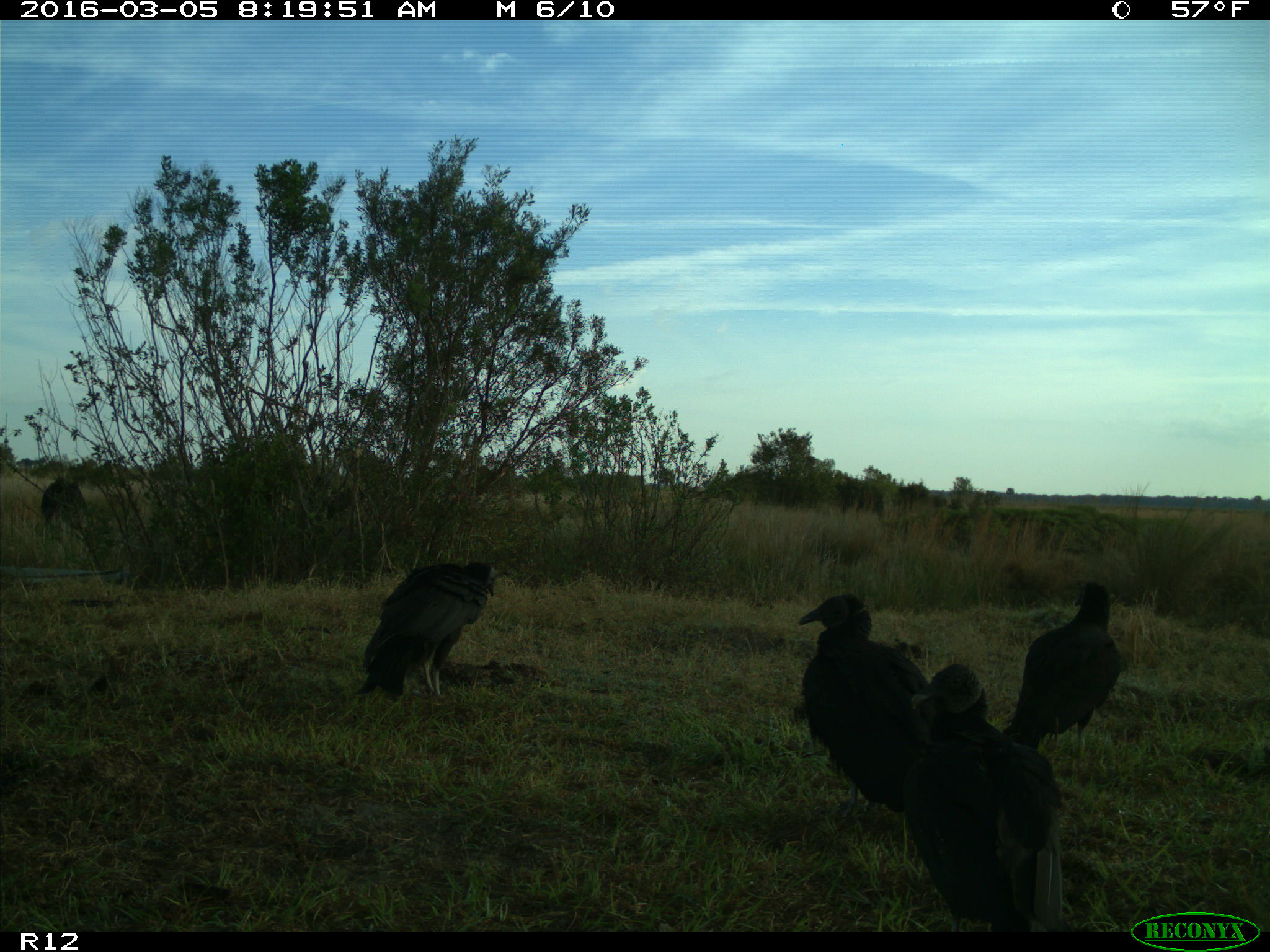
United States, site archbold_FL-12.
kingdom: Animalia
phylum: Chordata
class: Aves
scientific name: Aves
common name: birds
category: unidentified bird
Unidentified bird (birds) (Aves).